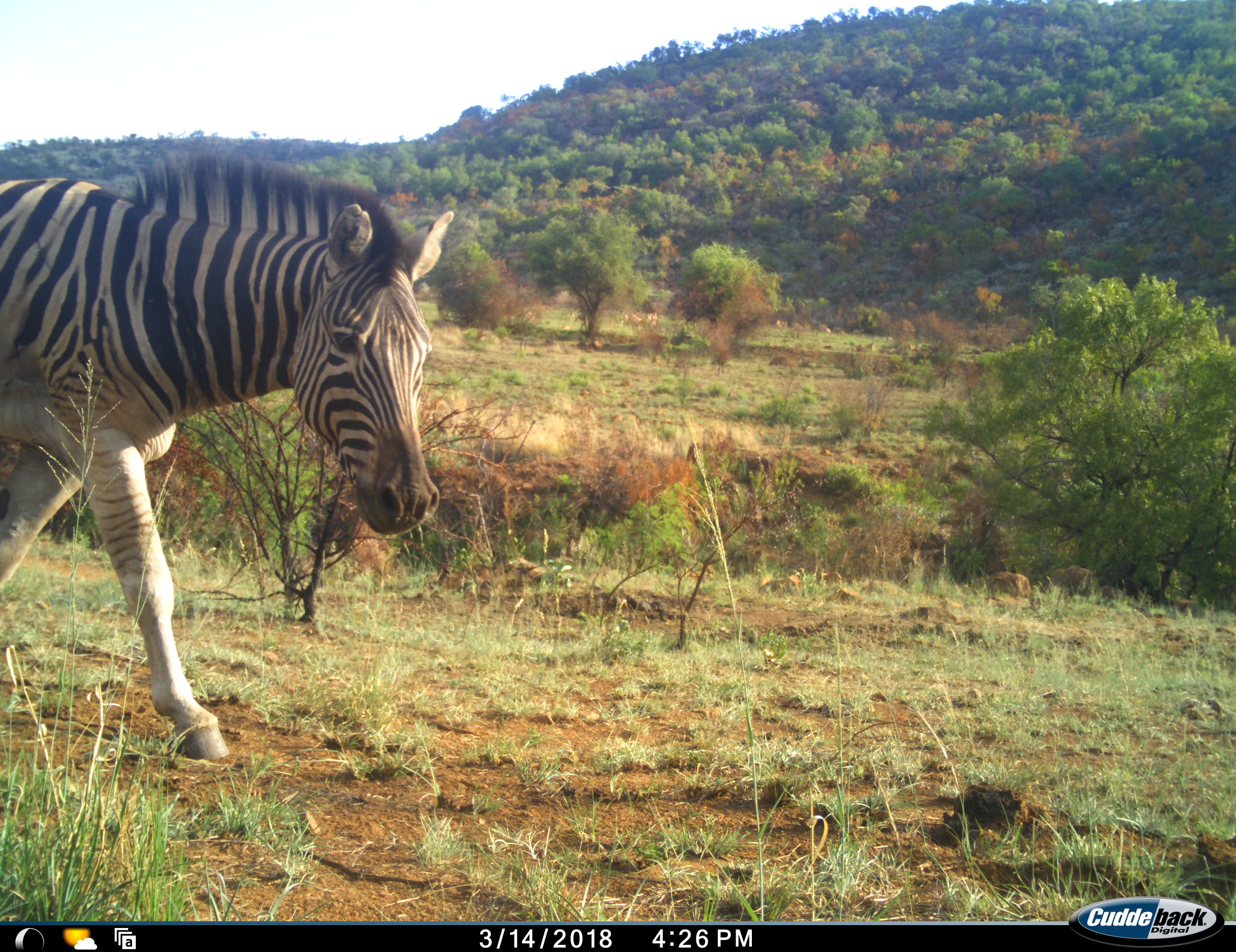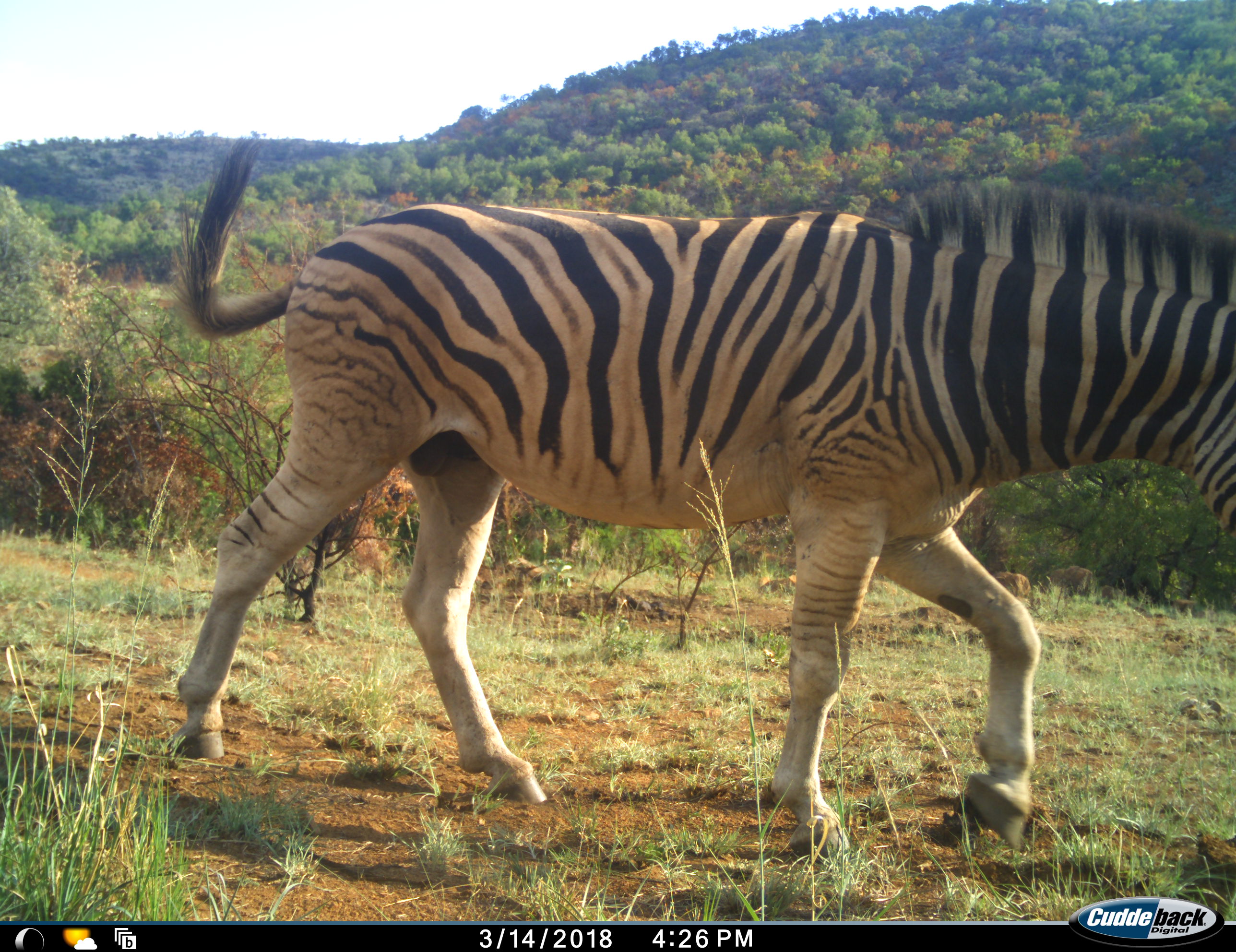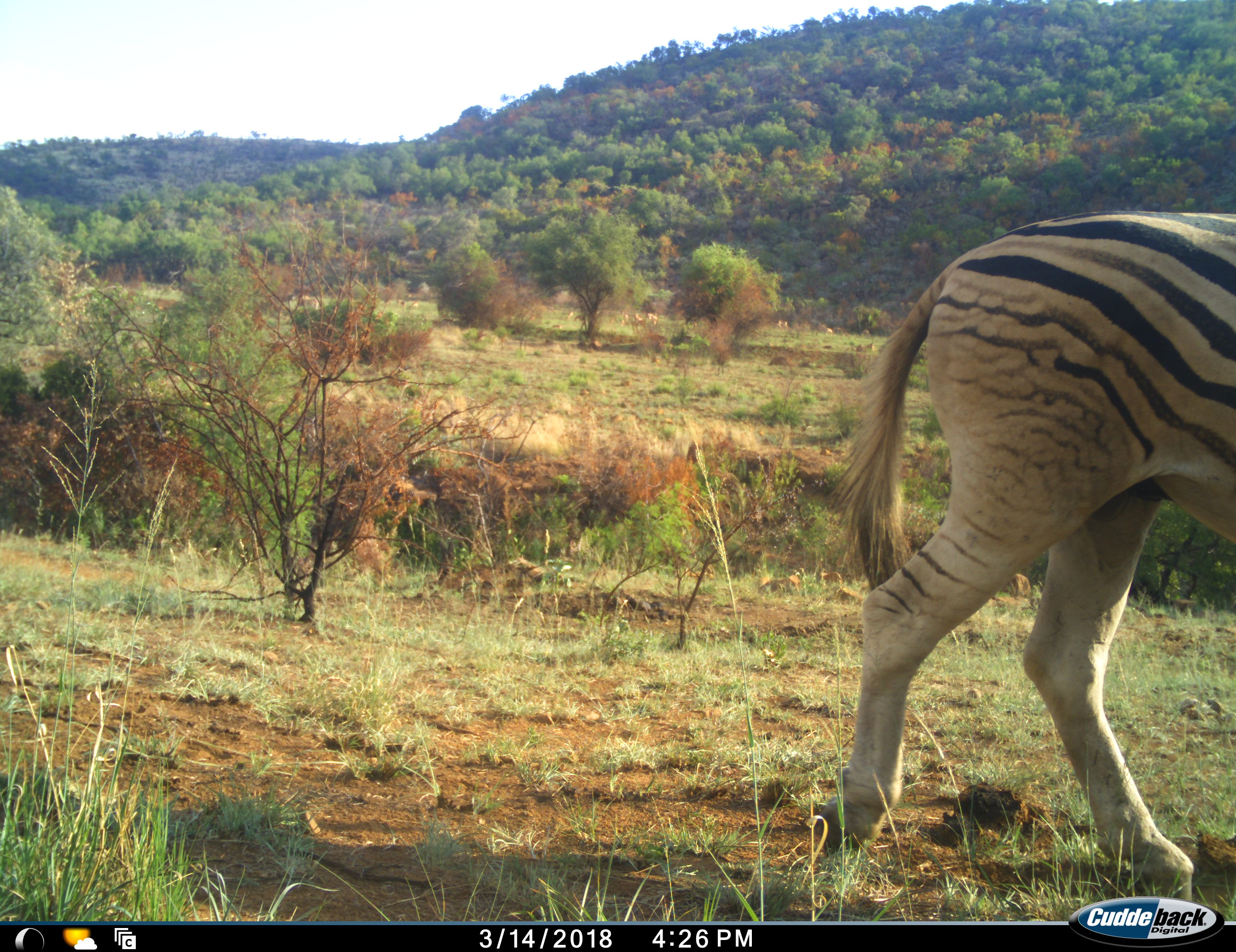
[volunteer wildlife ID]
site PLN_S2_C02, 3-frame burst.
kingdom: Animalia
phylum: Chordata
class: Mammalia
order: Perissodactyla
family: Equidae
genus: Equus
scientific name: Equus quagga burchellii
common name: burchell's zebra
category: zebraburchells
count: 1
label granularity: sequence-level